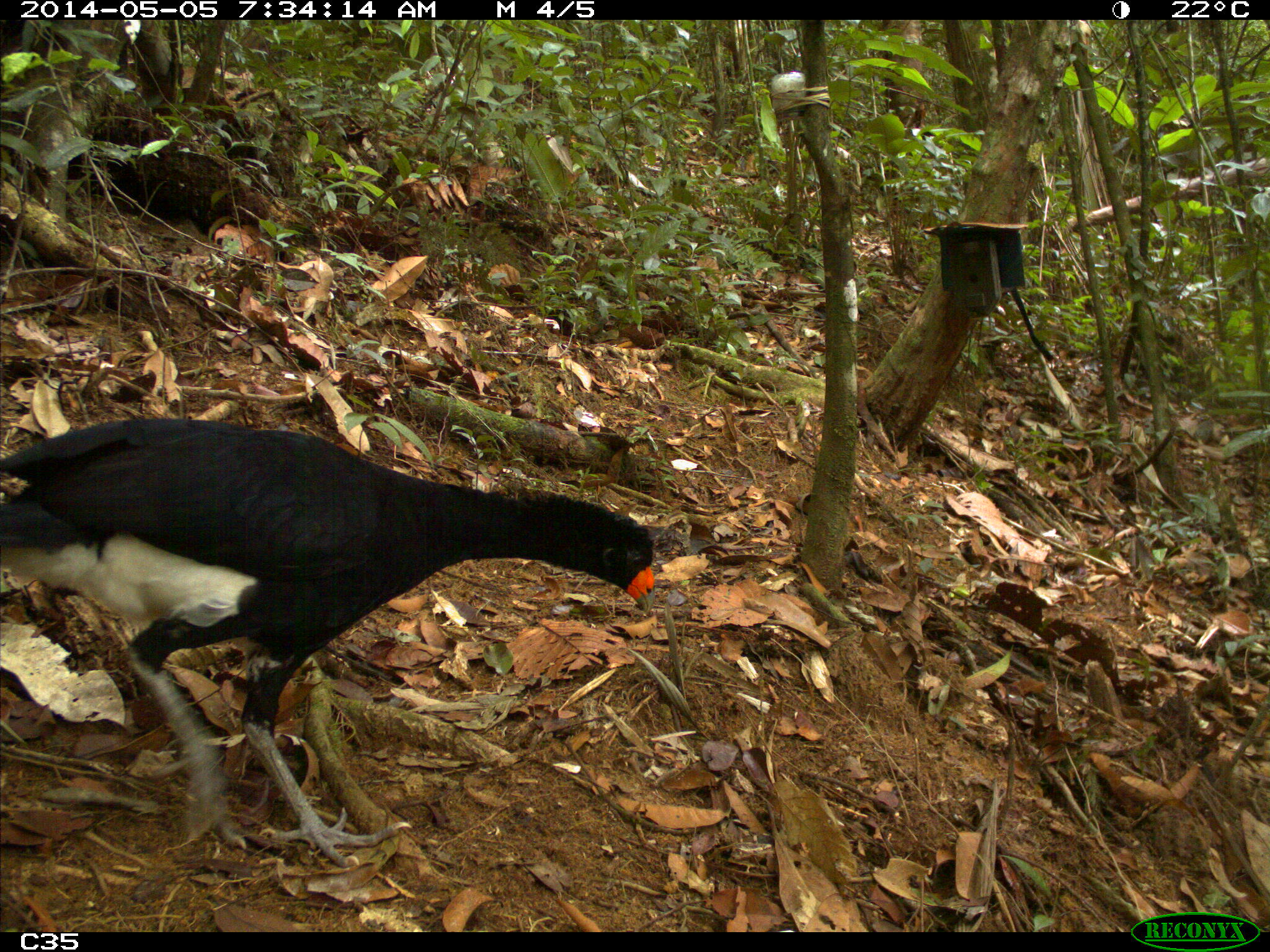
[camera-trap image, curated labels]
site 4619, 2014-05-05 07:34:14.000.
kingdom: Animalia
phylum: Chordata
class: Aves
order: Galliformes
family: Cracidae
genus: Crax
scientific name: Crax alector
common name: black curassow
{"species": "Crax alector (black curassow)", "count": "1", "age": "adult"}